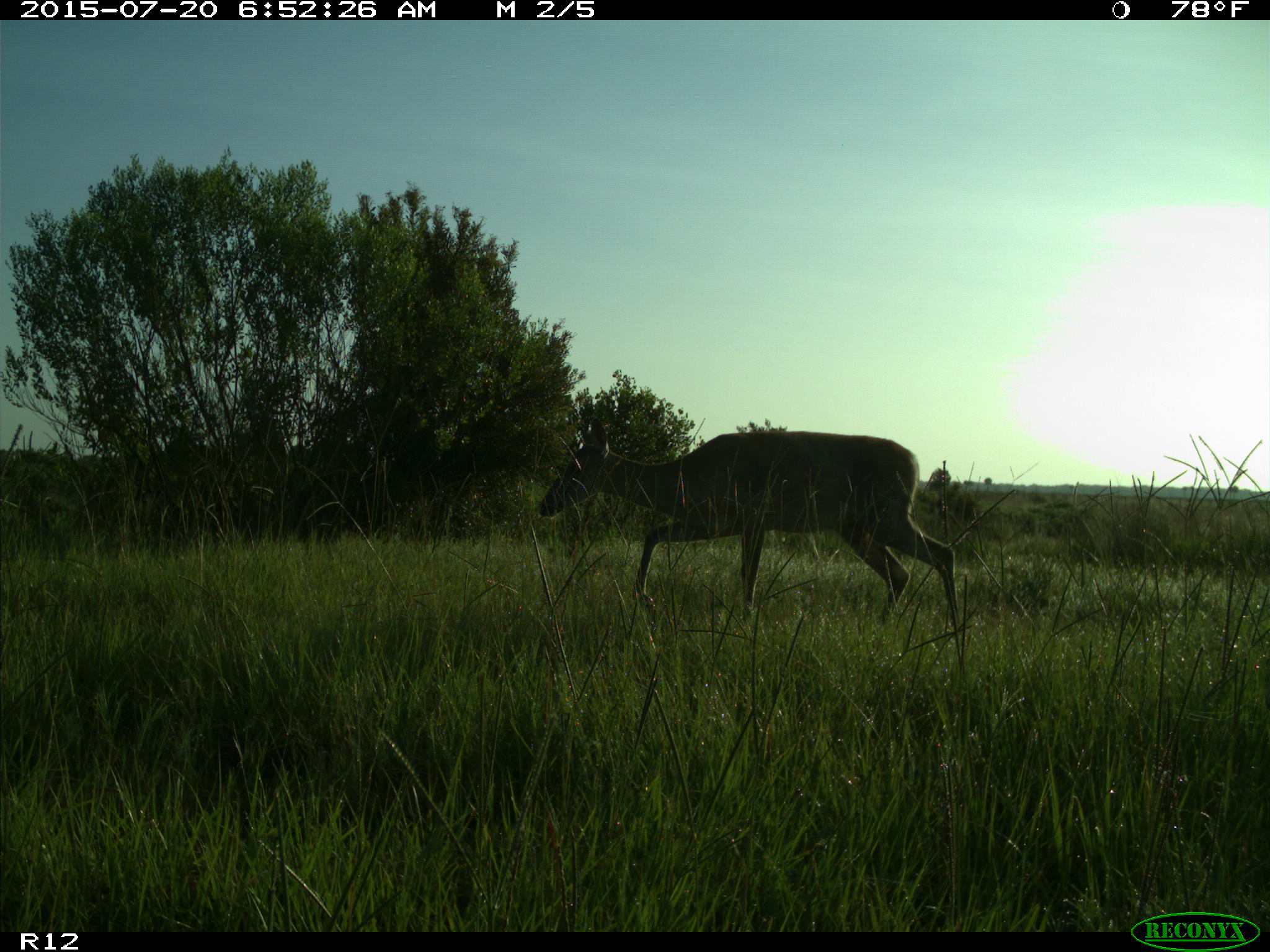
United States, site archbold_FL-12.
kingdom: Animalia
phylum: Chordata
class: Mammalia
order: Artiodactyla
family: Cervidae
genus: Odocoileus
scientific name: Odocoileus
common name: deer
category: unidentified deer